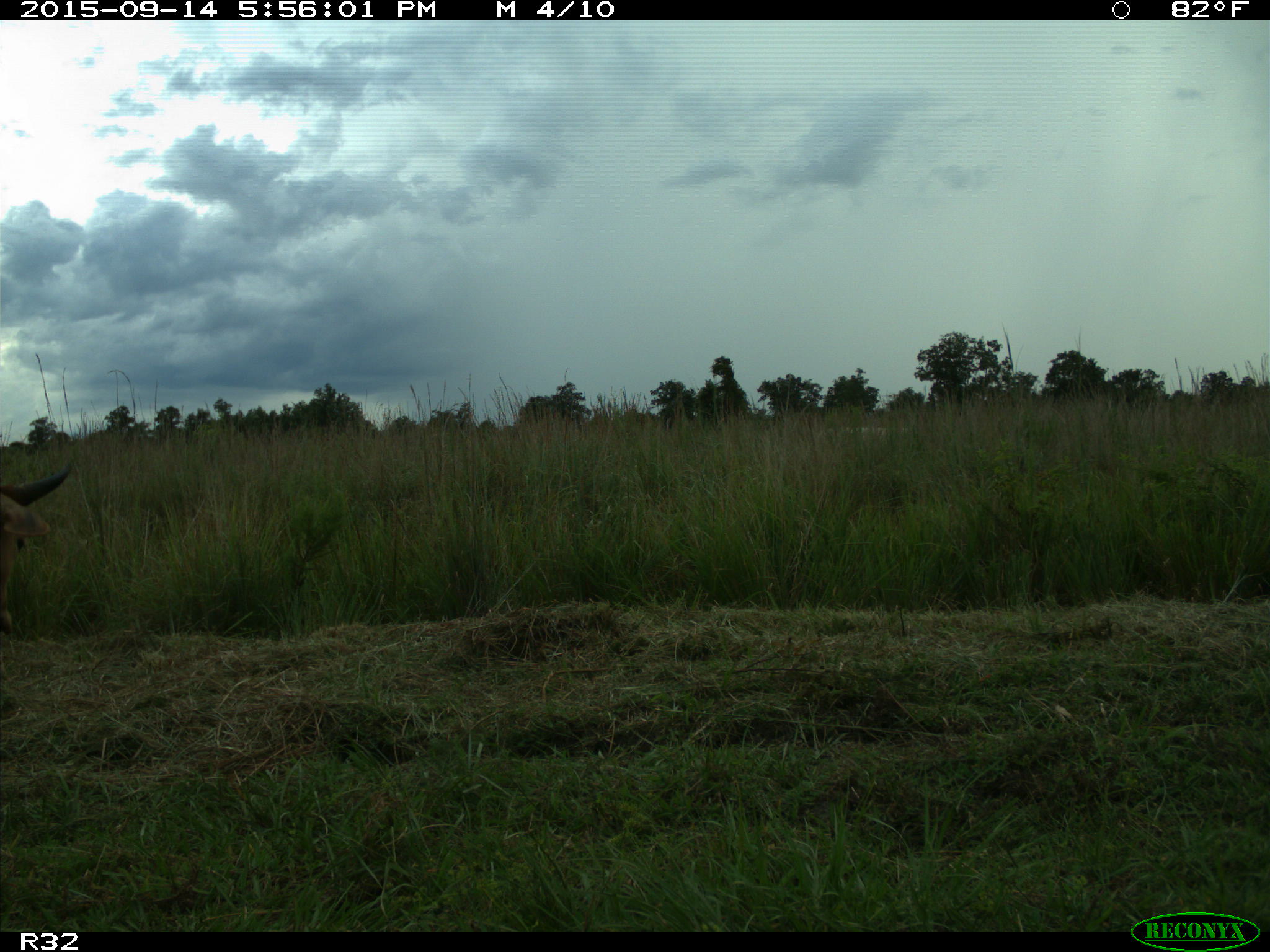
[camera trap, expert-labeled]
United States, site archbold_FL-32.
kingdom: Animalia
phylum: Chordata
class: Mammalia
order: Artiodactyla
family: Bovidae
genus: Bos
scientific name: Bos taurus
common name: domestic cow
Bos taurus (domestic cow).